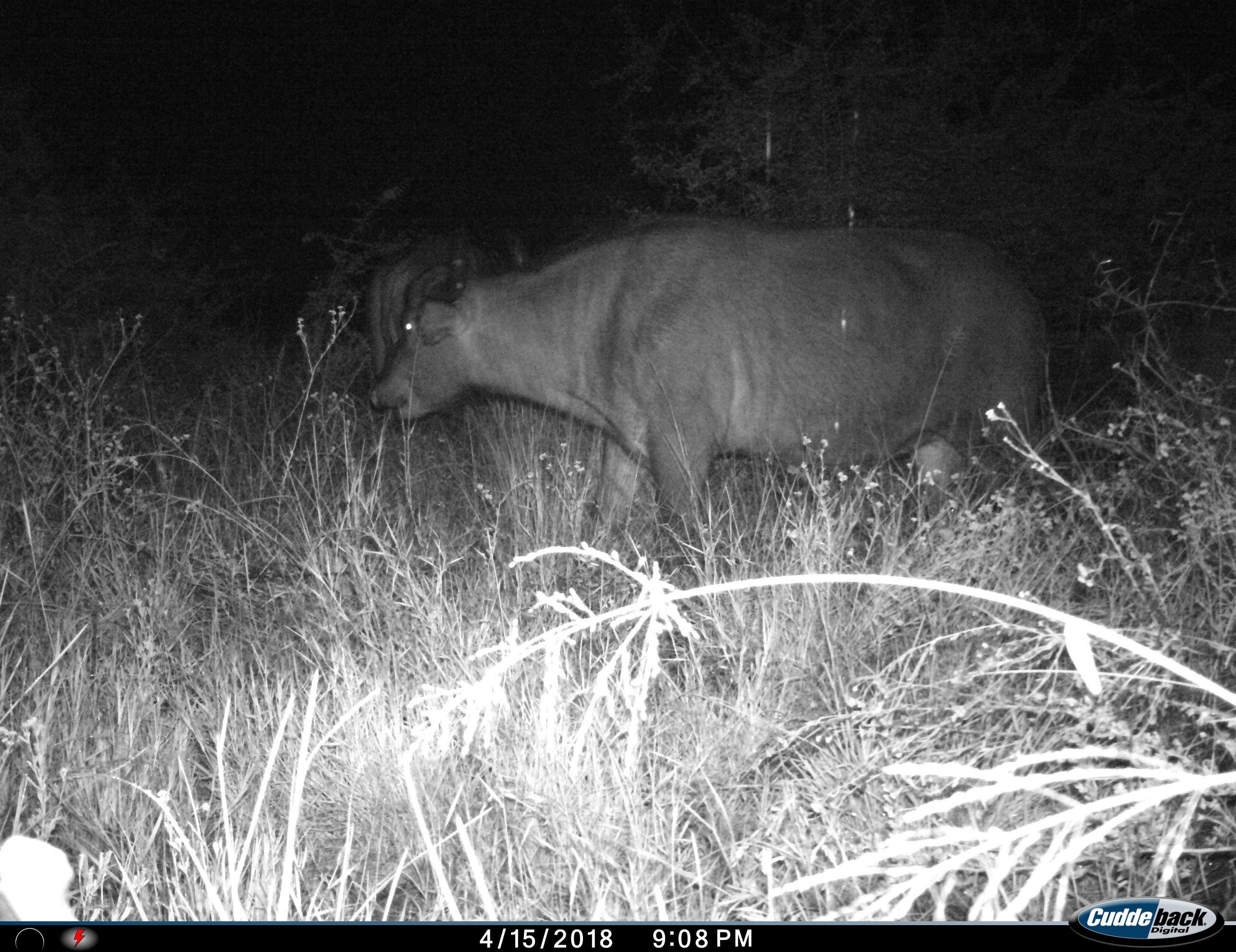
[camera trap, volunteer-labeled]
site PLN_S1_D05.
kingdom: Animalia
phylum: Chordata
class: Mammalia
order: Artiodactyla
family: Bovidae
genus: Syncerus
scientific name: Syncerus caffer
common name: african buffalo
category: buffalo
Buffalo (african buffalo) (Syncerus caffer), count 2. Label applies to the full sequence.